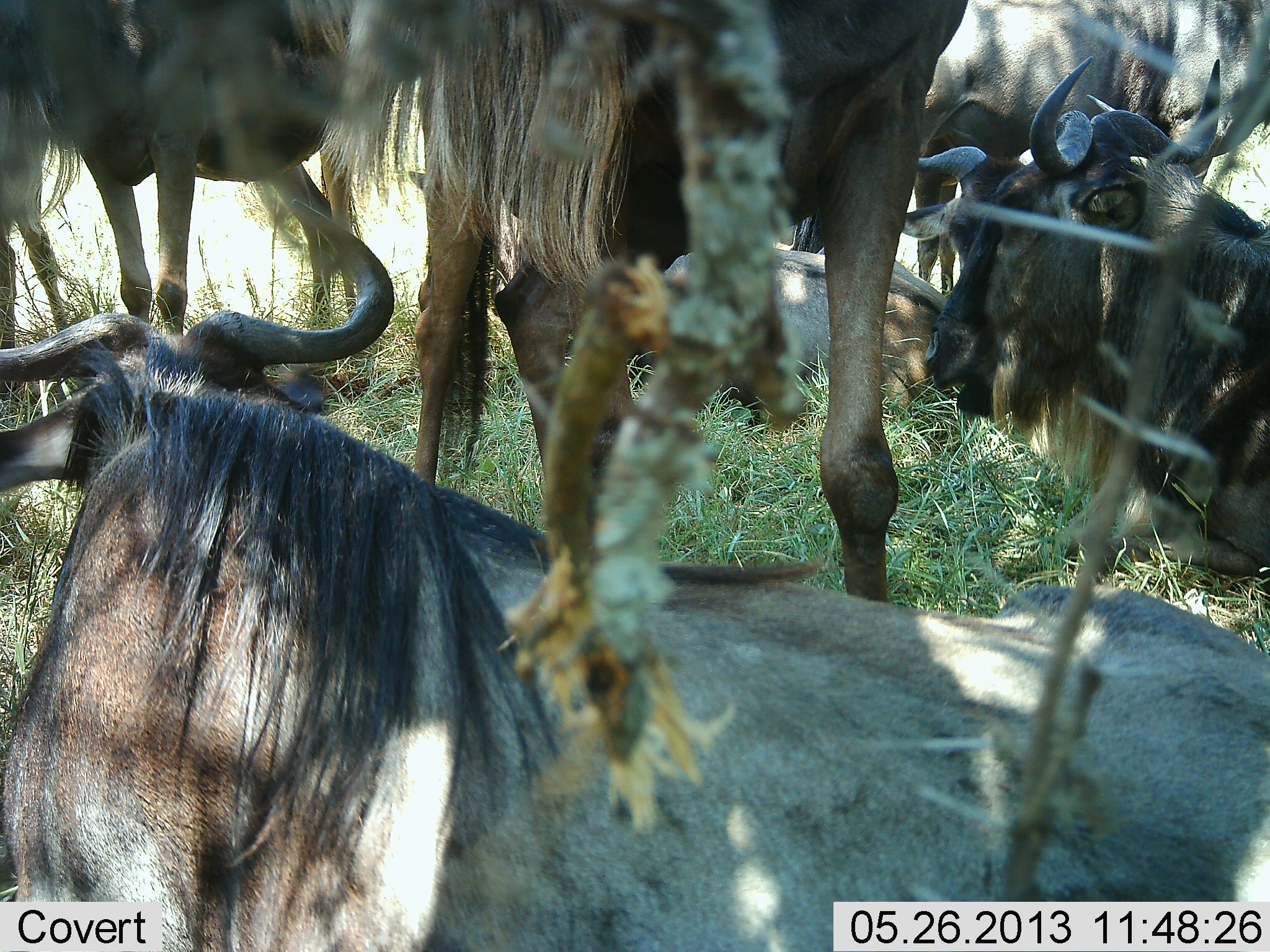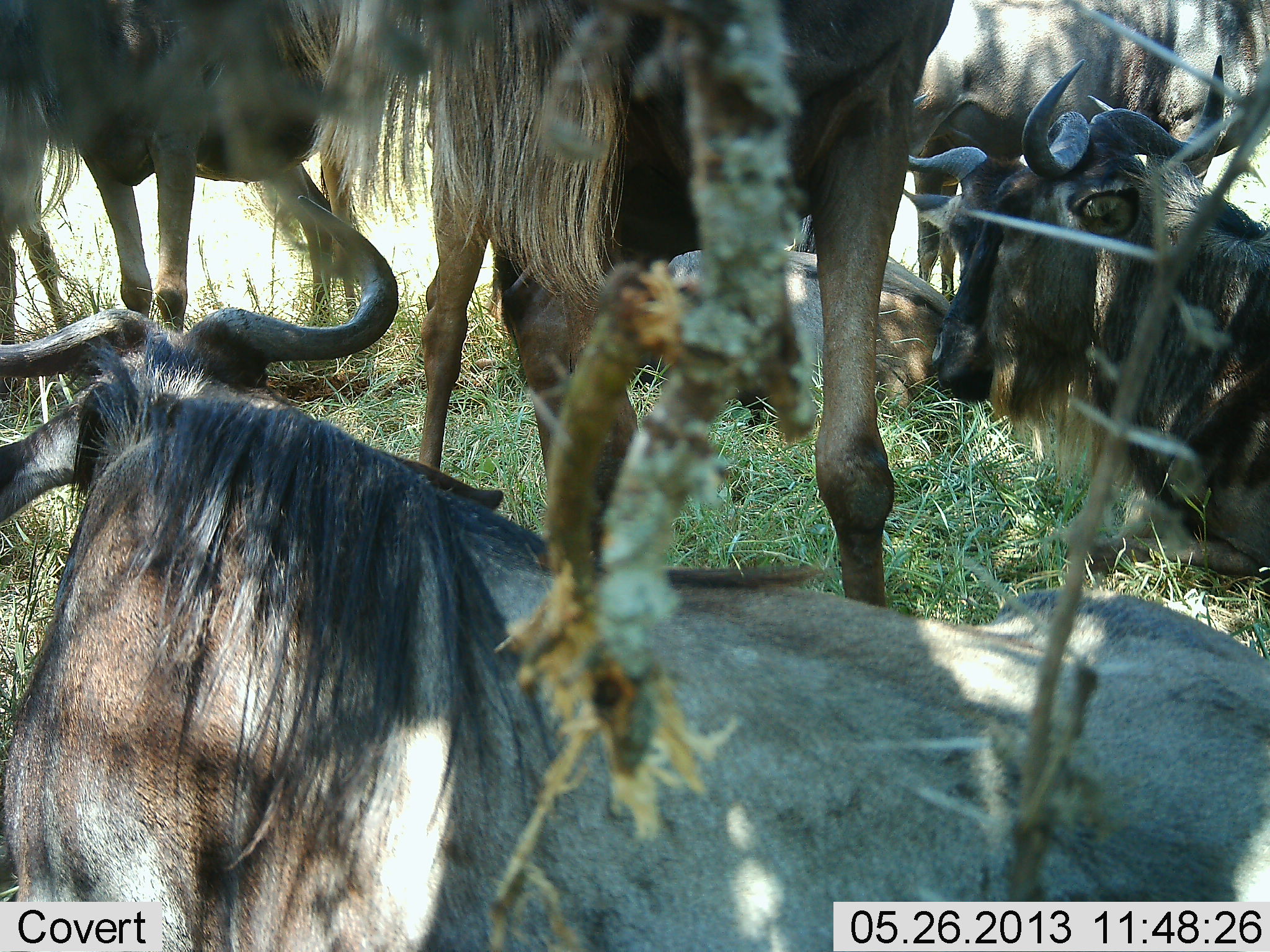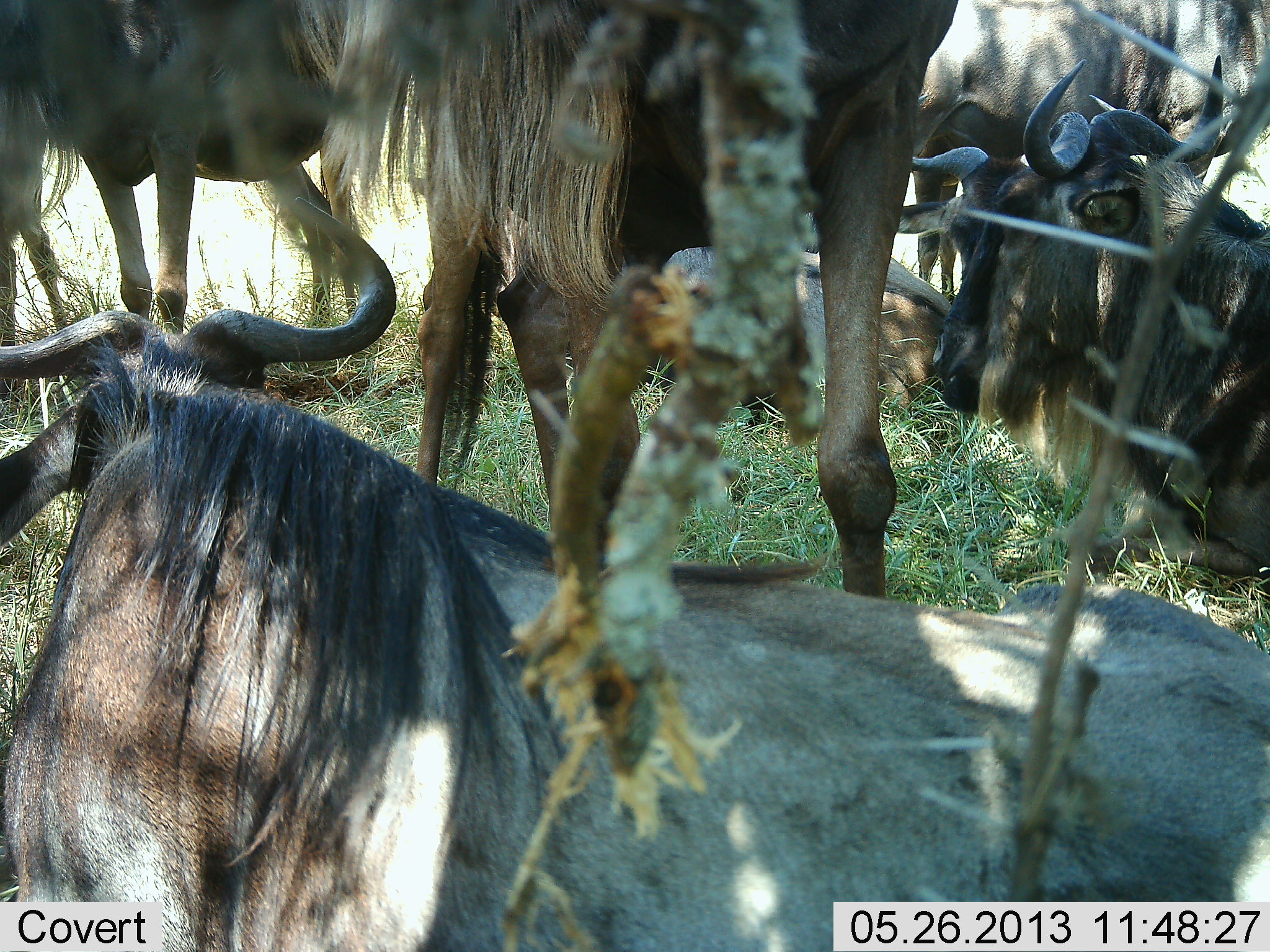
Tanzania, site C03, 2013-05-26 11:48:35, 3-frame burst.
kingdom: Animalia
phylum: Chordata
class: Mammalia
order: Artiodactyla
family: Bovidae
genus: Connochaetes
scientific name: Connochaetes taurinus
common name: blue wildebeest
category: wildebeest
Wildebeest (blue wildebeest) (Connochaetes taurinus), count 7. Behavior (volunteer vote fractions): standing 78%, resting 94%, moving 0%, interacting 6%. Young present (vote fraction): 6%. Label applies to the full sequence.